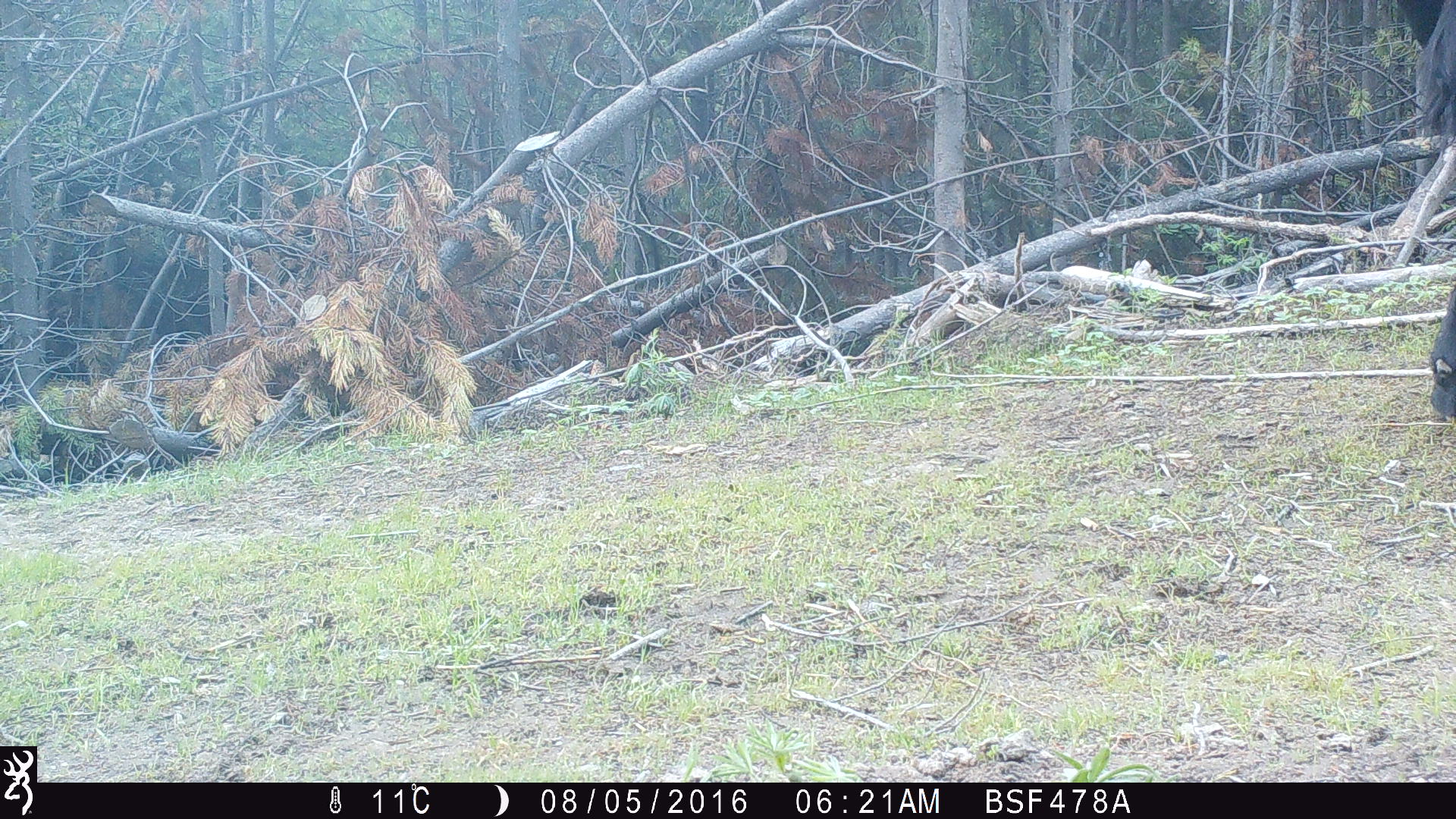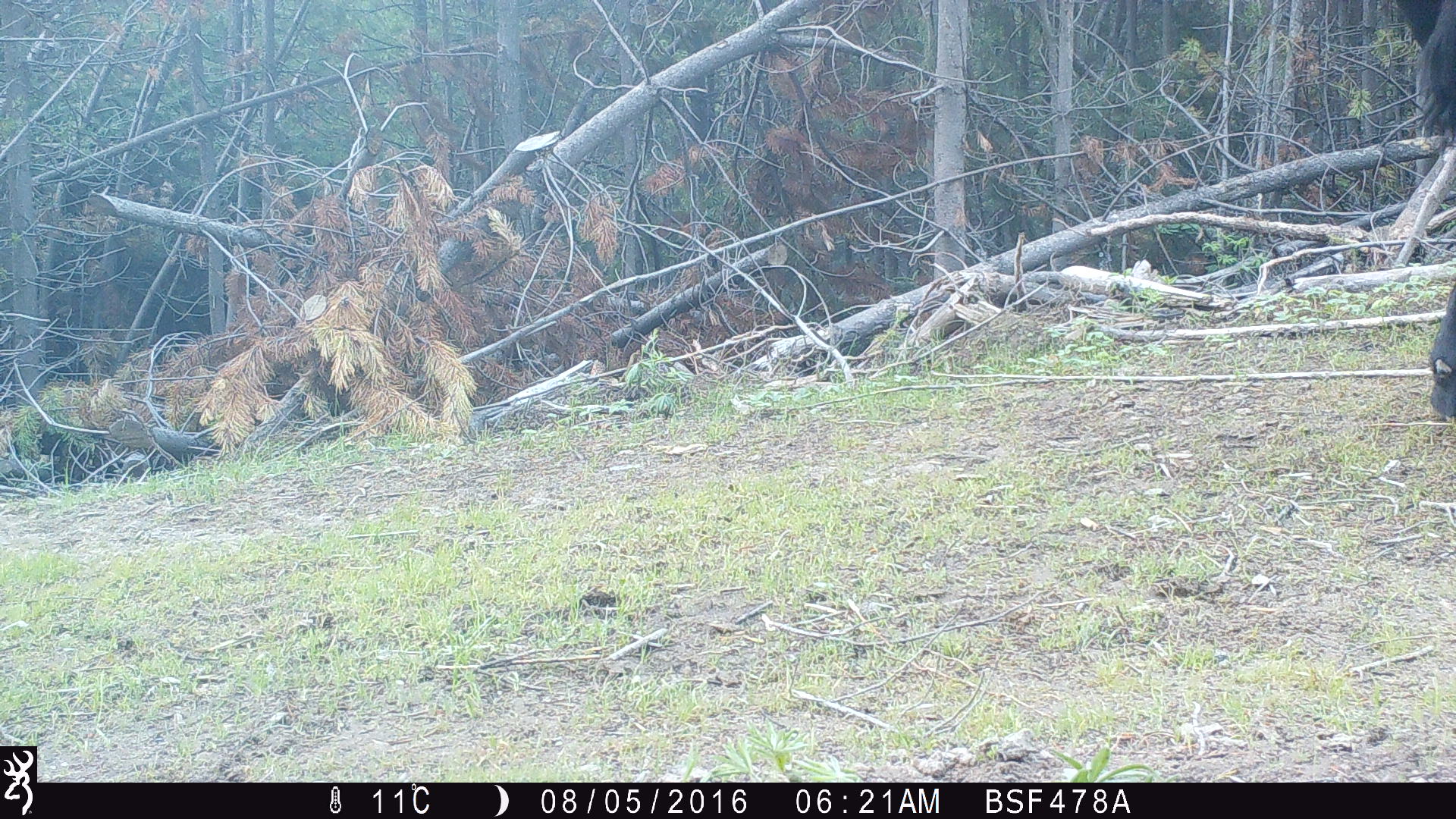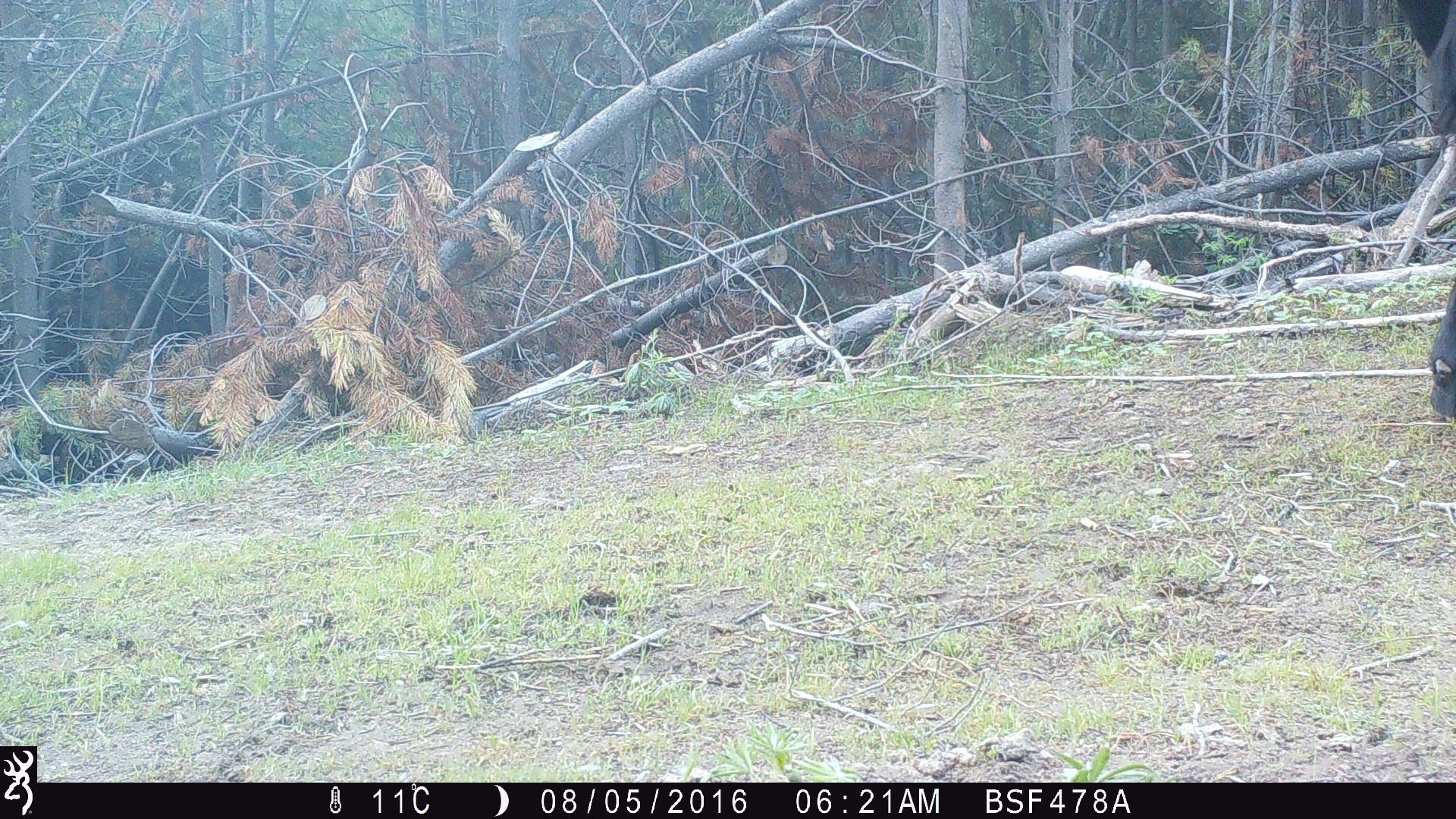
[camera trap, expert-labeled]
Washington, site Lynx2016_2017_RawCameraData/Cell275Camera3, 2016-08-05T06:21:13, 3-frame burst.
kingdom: Animalia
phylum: Chordata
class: Mammalia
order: Artiodactyla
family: Bovidae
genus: Bos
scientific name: Bos taurus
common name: domestic cattle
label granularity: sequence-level